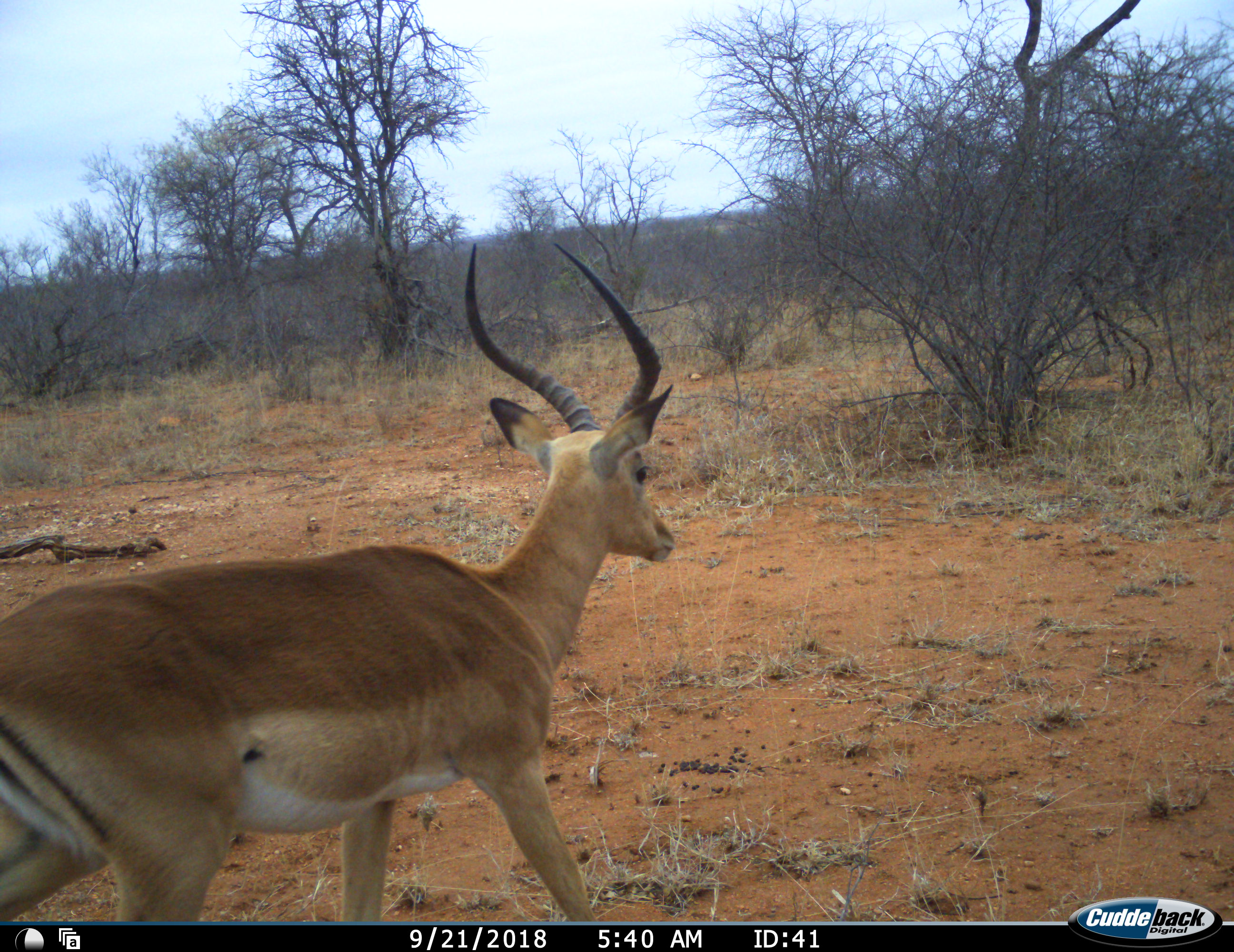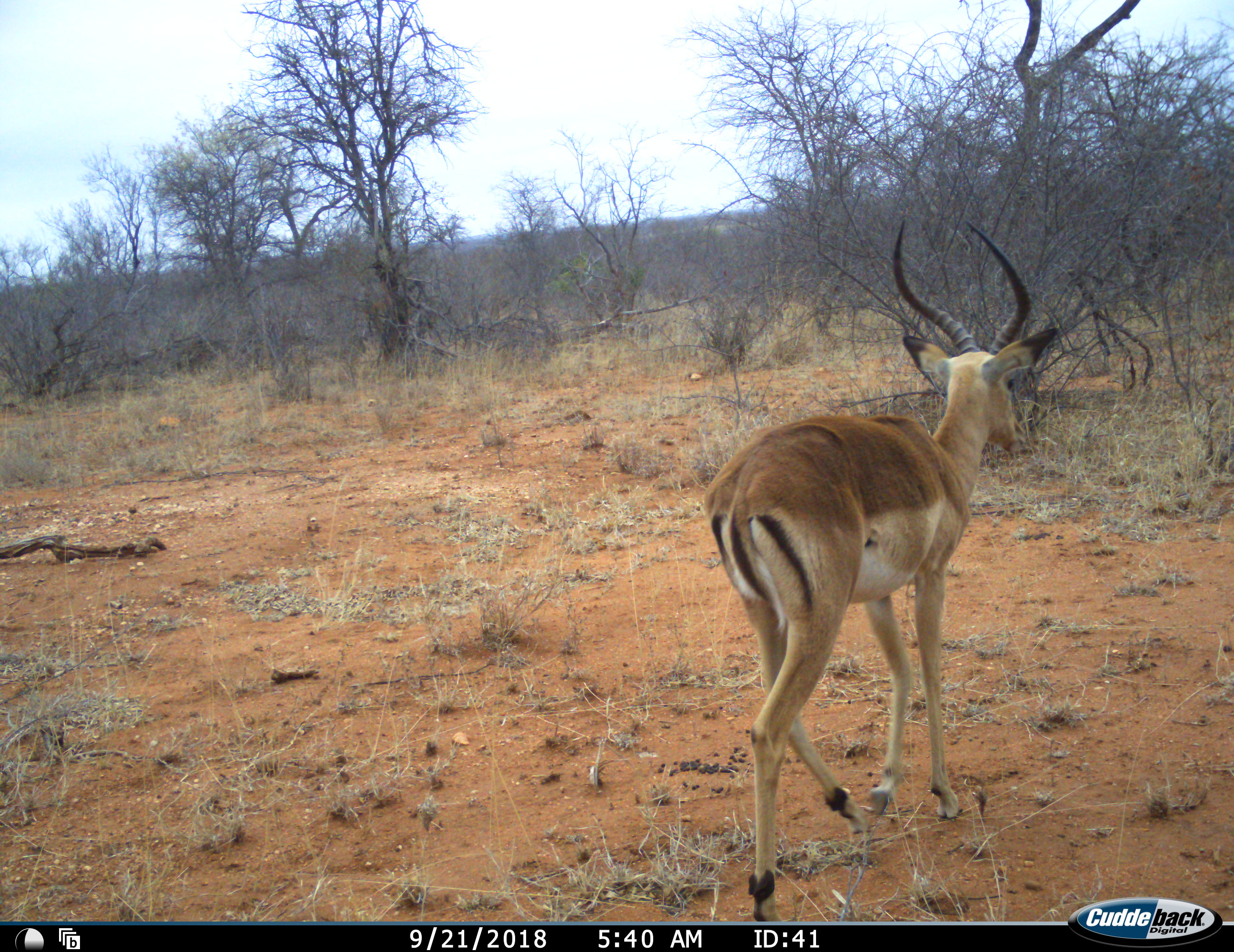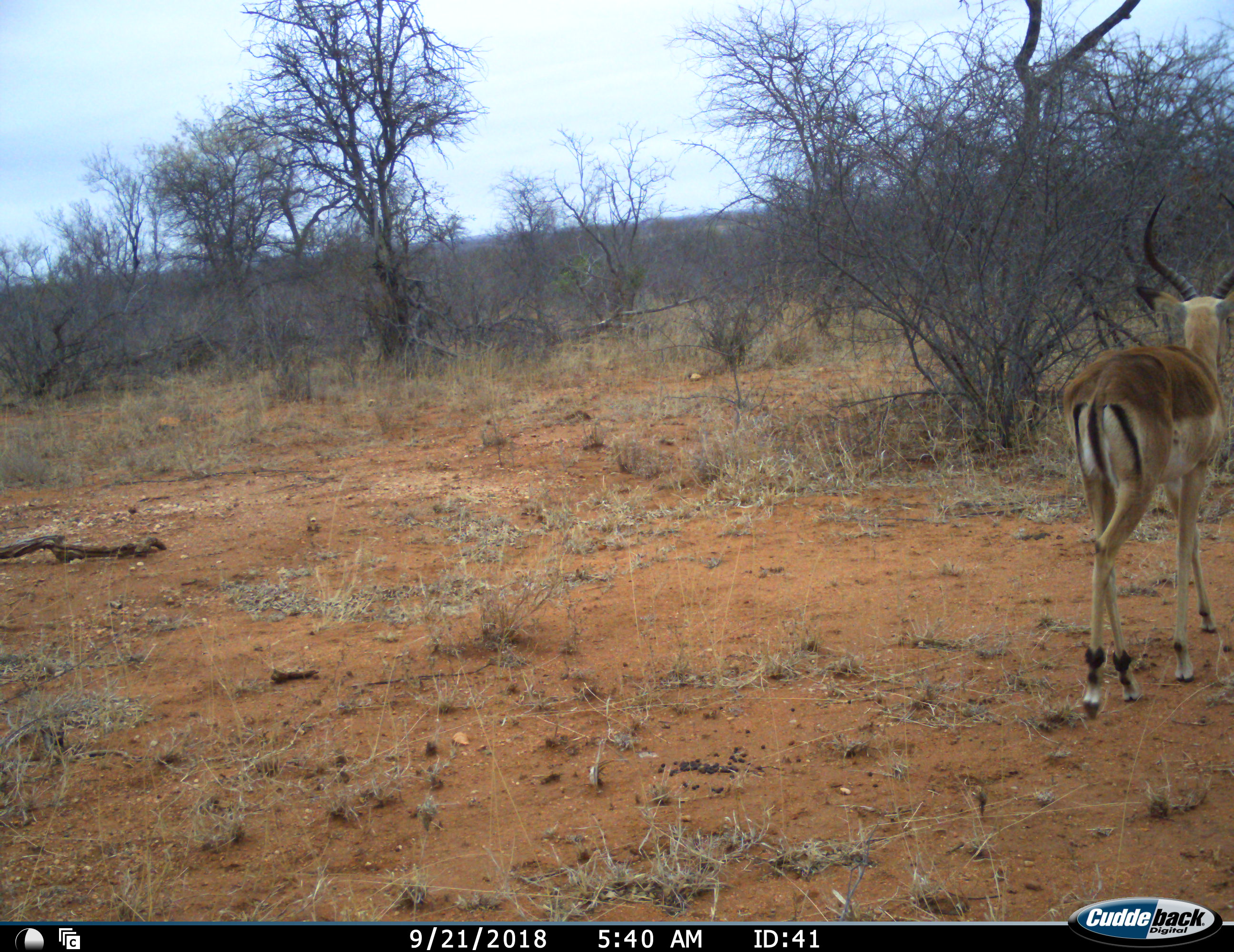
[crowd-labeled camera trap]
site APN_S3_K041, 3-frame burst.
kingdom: Animalia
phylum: Chordata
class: Mammalia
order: Artiodactyla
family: Bovidae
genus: Aepyceros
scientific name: Aepyceros melampus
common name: impala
Impala (Aepyceros melampus), count 1. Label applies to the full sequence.